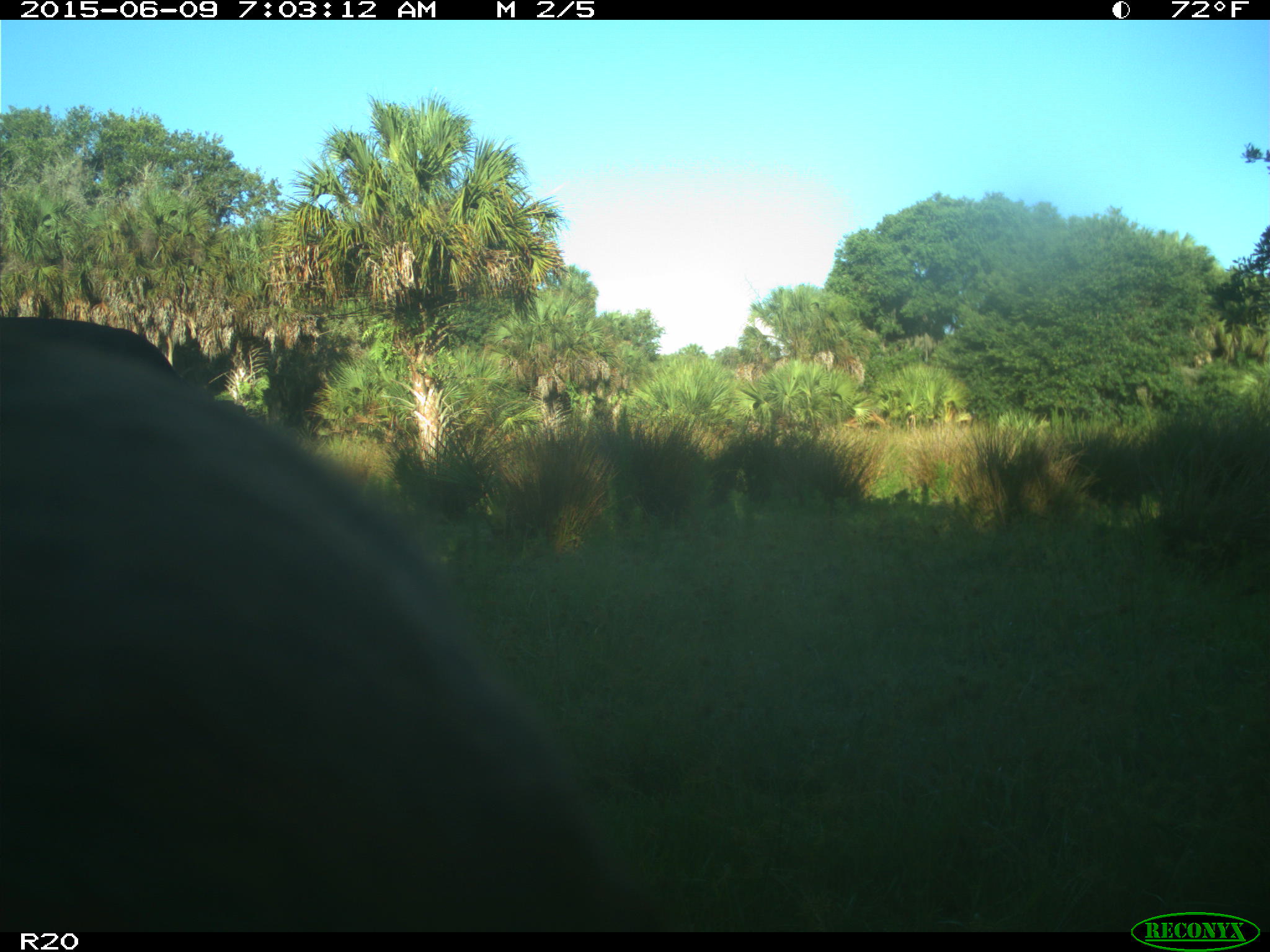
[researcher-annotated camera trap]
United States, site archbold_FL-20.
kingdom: Animalia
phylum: Chordata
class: Mammalia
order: Artiodactyla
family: Bovidae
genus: Bos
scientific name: Bos taurus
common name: domestic cow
Bos taurus (domestic cow).